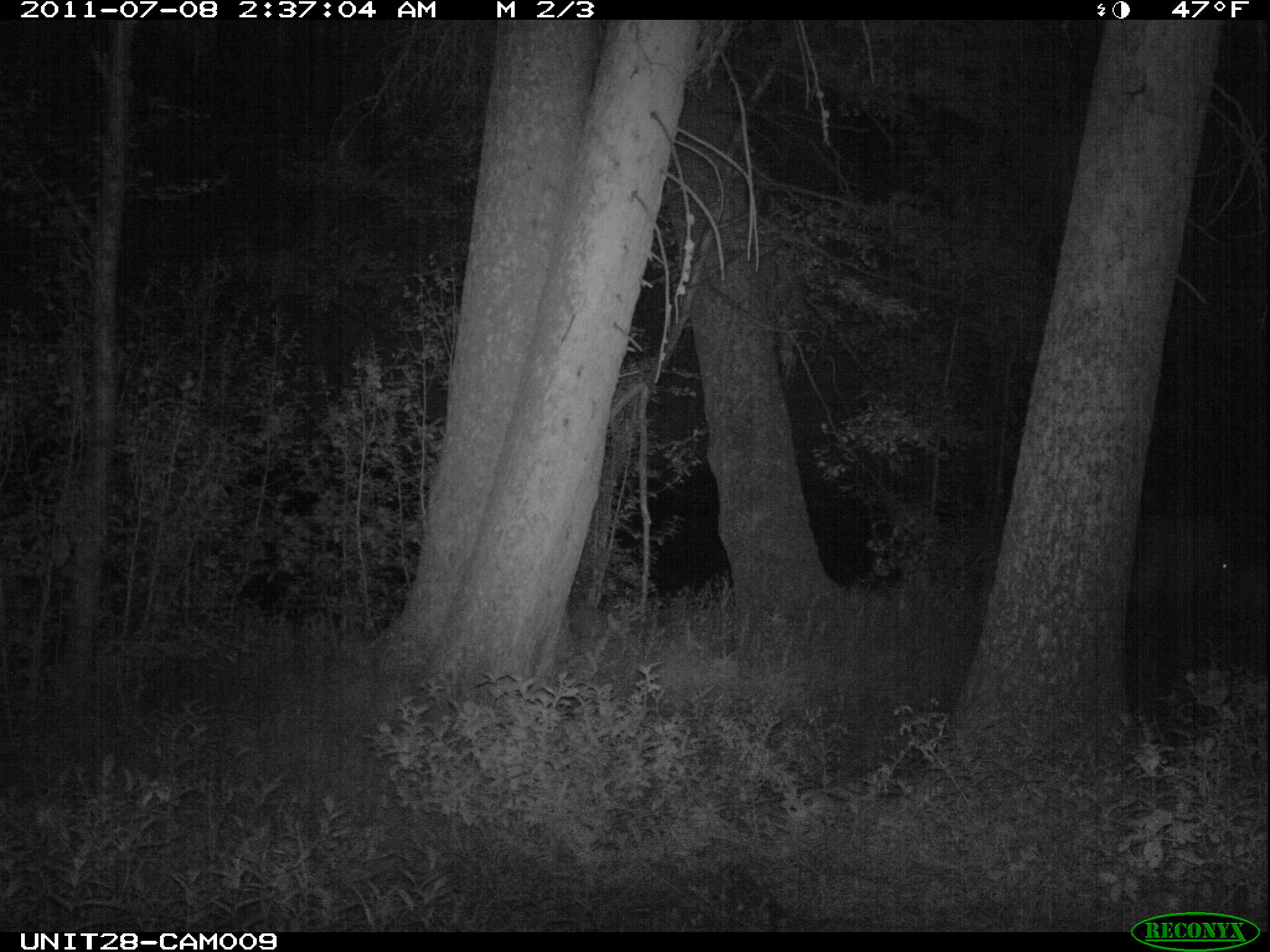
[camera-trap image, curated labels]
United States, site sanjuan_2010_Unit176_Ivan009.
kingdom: Animalia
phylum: Chordata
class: Mammalia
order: Artiodactyla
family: Cervidae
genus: Cervus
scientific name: Cervus elaphus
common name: red deer